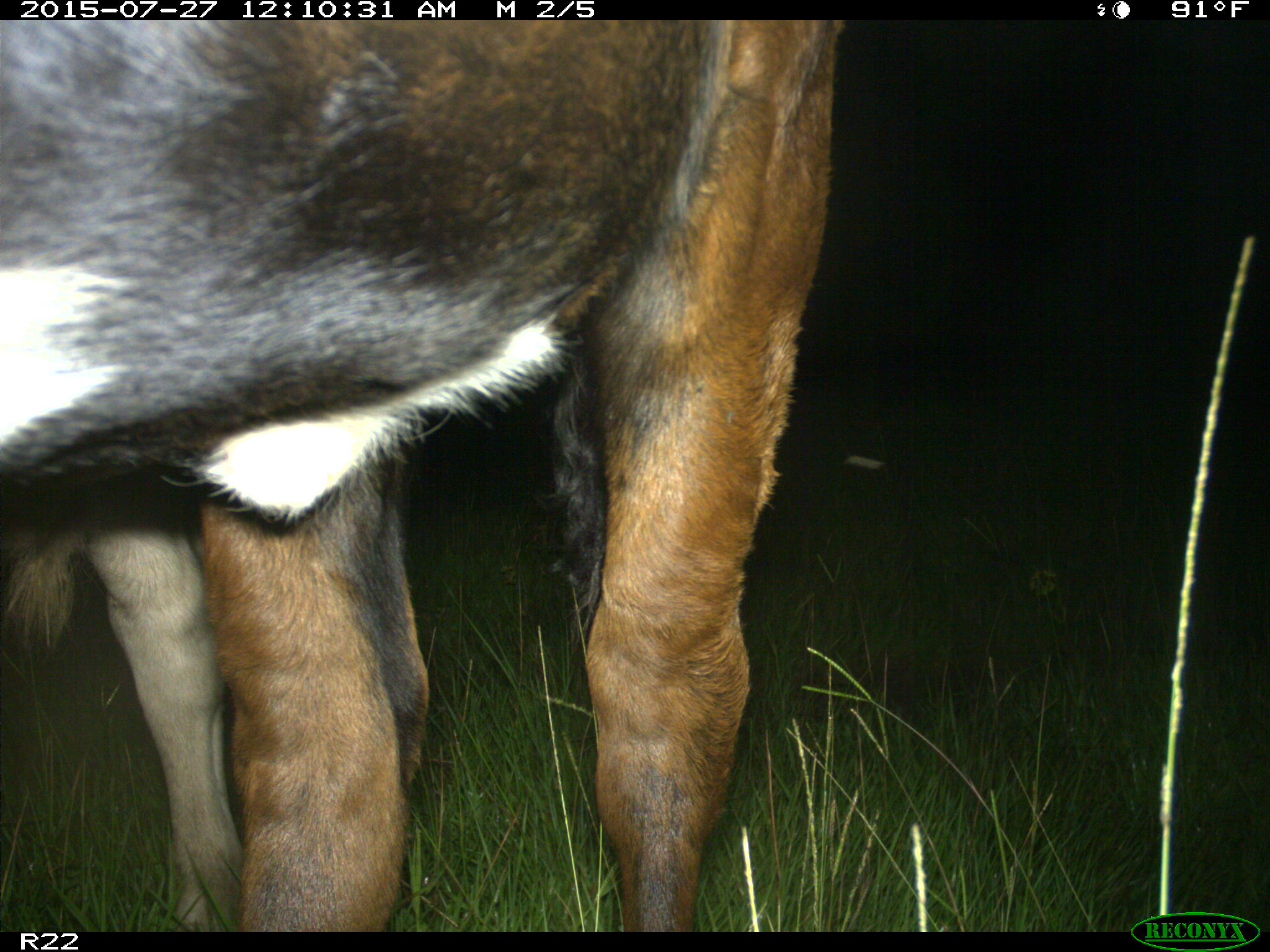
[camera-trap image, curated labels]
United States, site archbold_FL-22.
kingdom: Animalia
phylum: Chordata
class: Mammalia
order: Artiodactyla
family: Bovidae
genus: Bos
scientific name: Bos taurus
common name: domestic cow